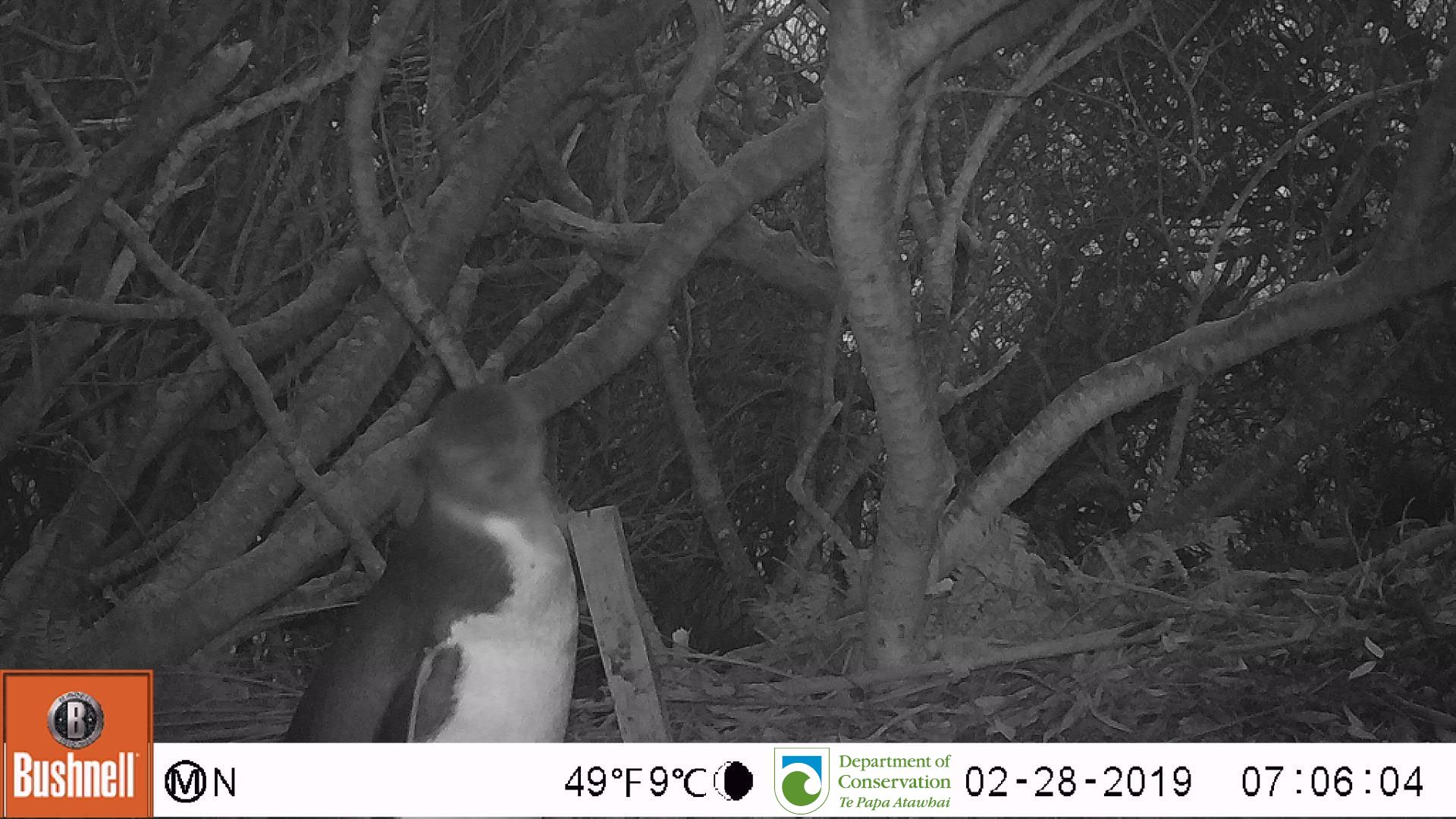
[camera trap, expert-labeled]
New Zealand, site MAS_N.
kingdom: Animalia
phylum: Chordata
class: Aves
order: Sphenisciformes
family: Spheniscidae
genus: Megadyptes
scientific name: Megadyptes antipodes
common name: yellow-eyed penguin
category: yellow eyed penguin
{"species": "yellow eyed penguin (yellow-eyed penguin) (Megadyptes antipodes)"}